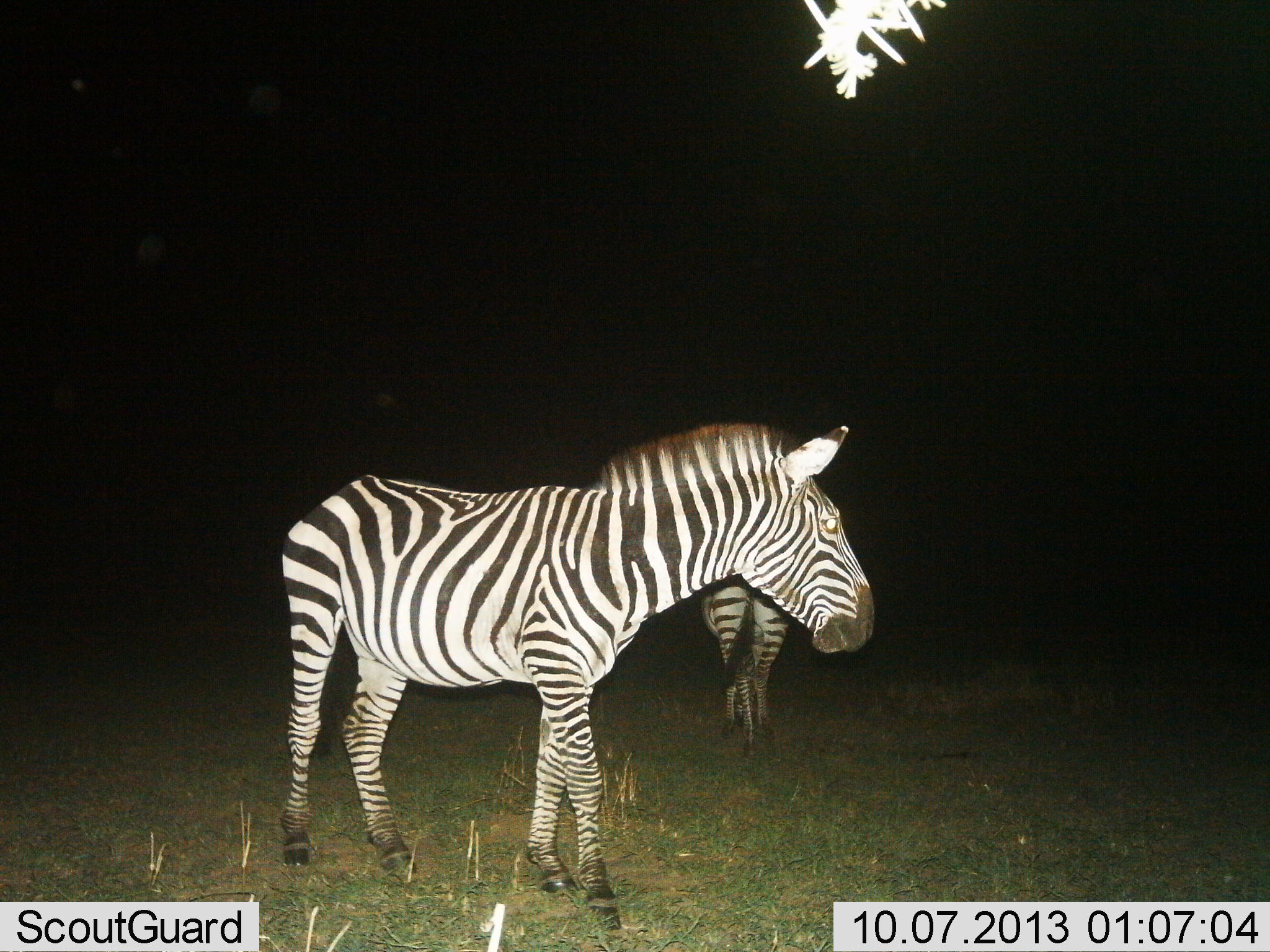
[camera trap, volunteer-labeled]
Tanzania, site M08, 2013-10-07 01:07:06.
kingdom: Animalia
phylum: Chordata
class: Mammalia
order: Perissodactyla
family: Equidae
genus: Equus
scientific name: Equus quagga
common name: plains zebra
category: zebra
Zebra (plains zebra) (Equus quagga), count 2. Behavior (volunteer vote fractions): standing 84%, resting 3%, moving 31%, interacting 0%. Young present (vote fraction): 0%. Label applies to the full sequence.